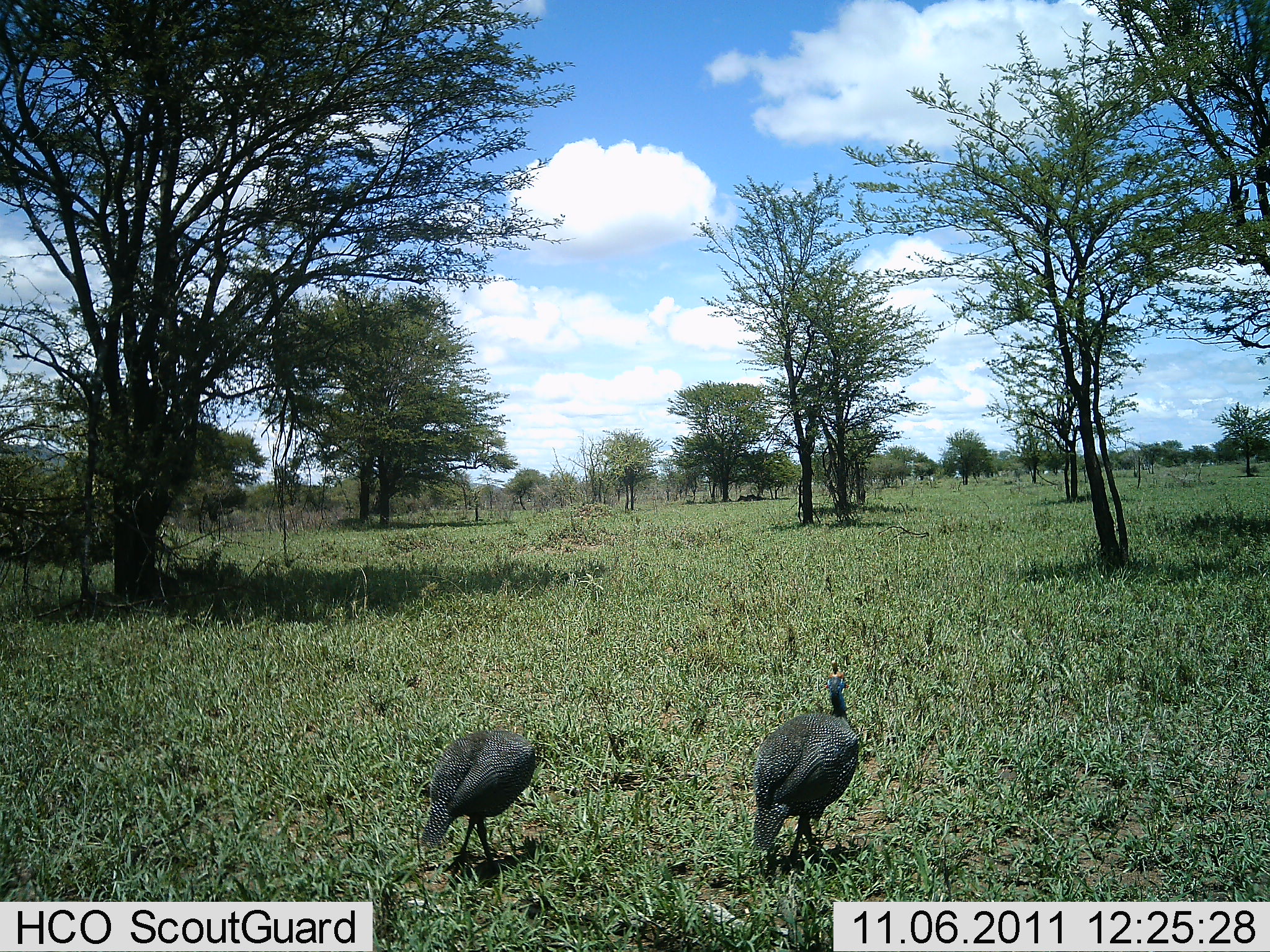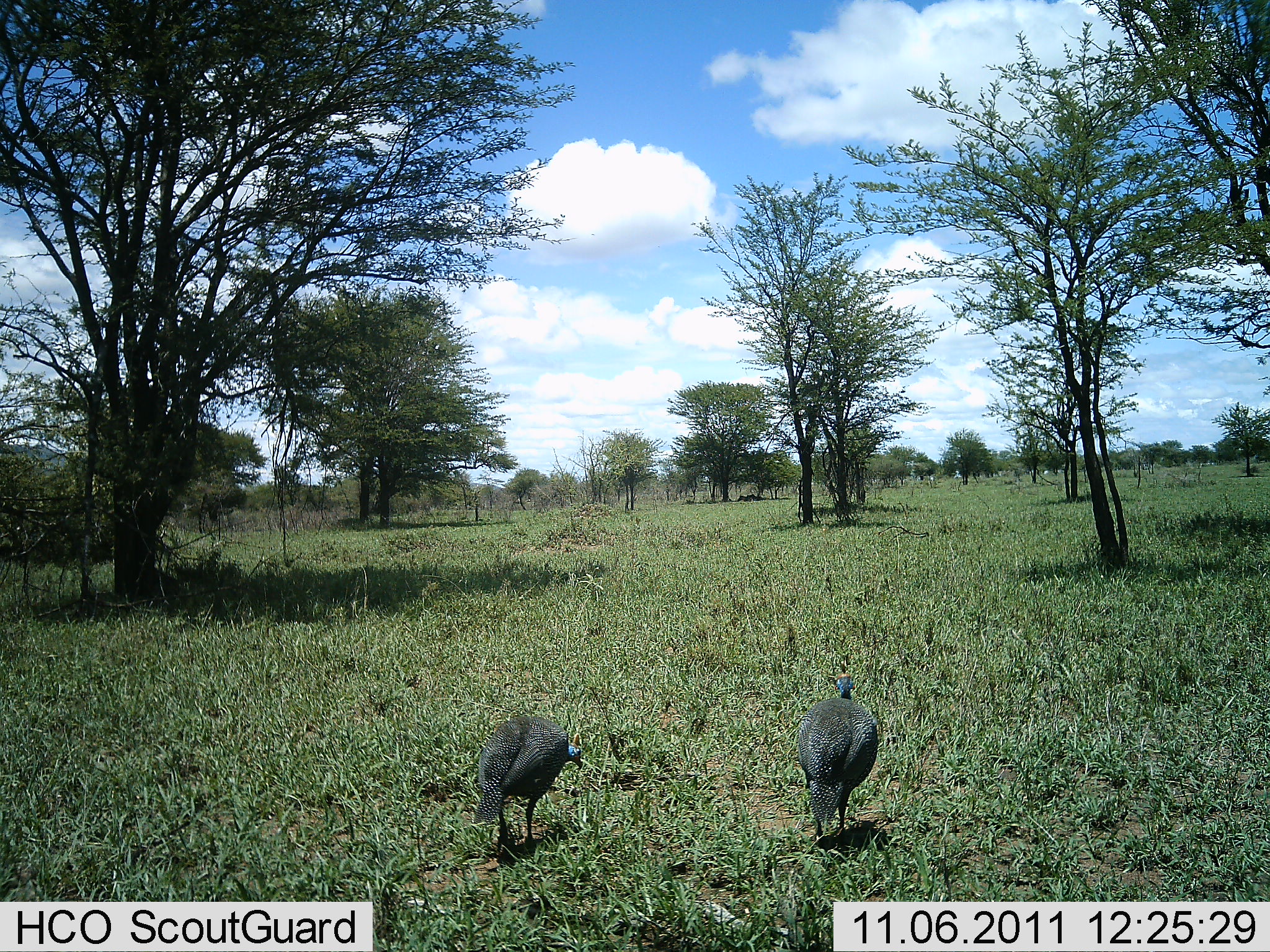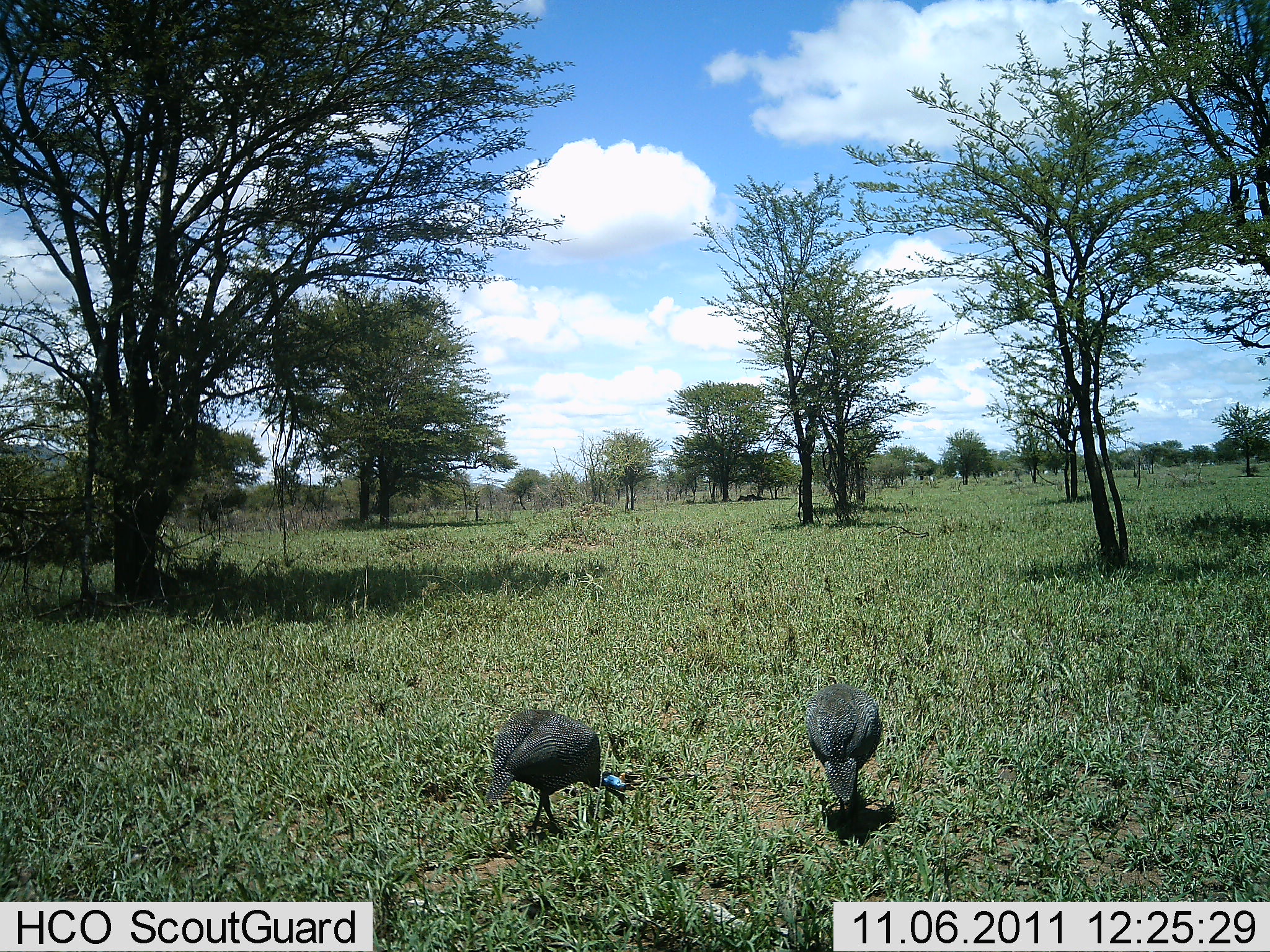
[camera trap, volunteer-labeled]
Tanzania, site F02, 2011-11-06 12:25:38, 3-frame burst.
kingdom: Animalia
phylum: Chordata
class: Aves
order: Galliformes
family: Numididae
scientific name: Numididae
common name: guinea fowl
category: guineafowl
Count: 2.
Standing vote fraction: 0%.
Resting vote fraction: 0%.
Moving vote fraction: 100%.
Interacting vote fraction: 0%.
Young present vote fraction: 0%.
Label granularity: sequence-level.